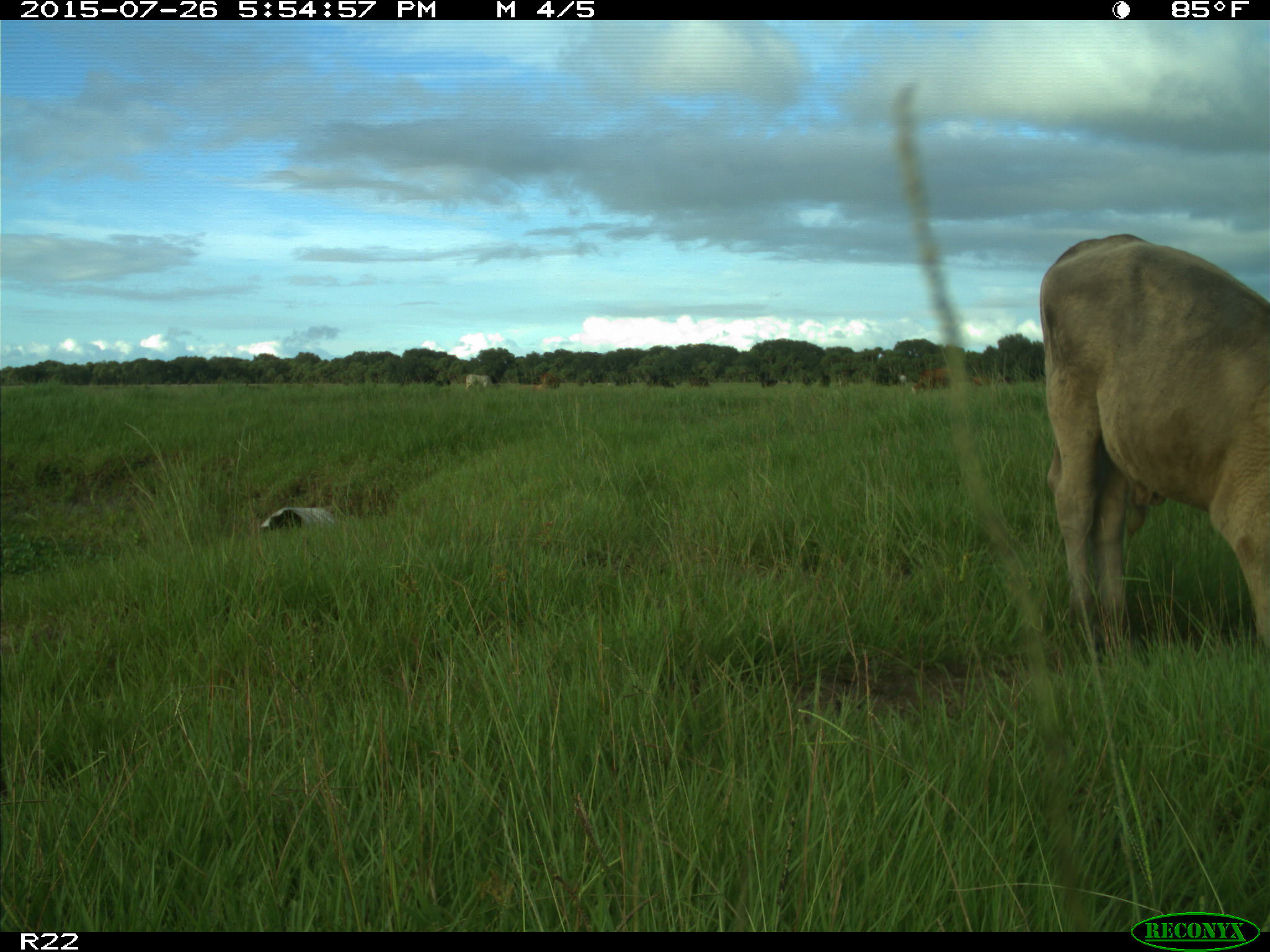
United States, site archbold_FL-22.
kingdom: Animalia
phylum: Chordata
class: Mammalia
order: Artiodactyla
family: Bovidae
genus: Bos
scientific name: Bos taurus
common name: domestic cow